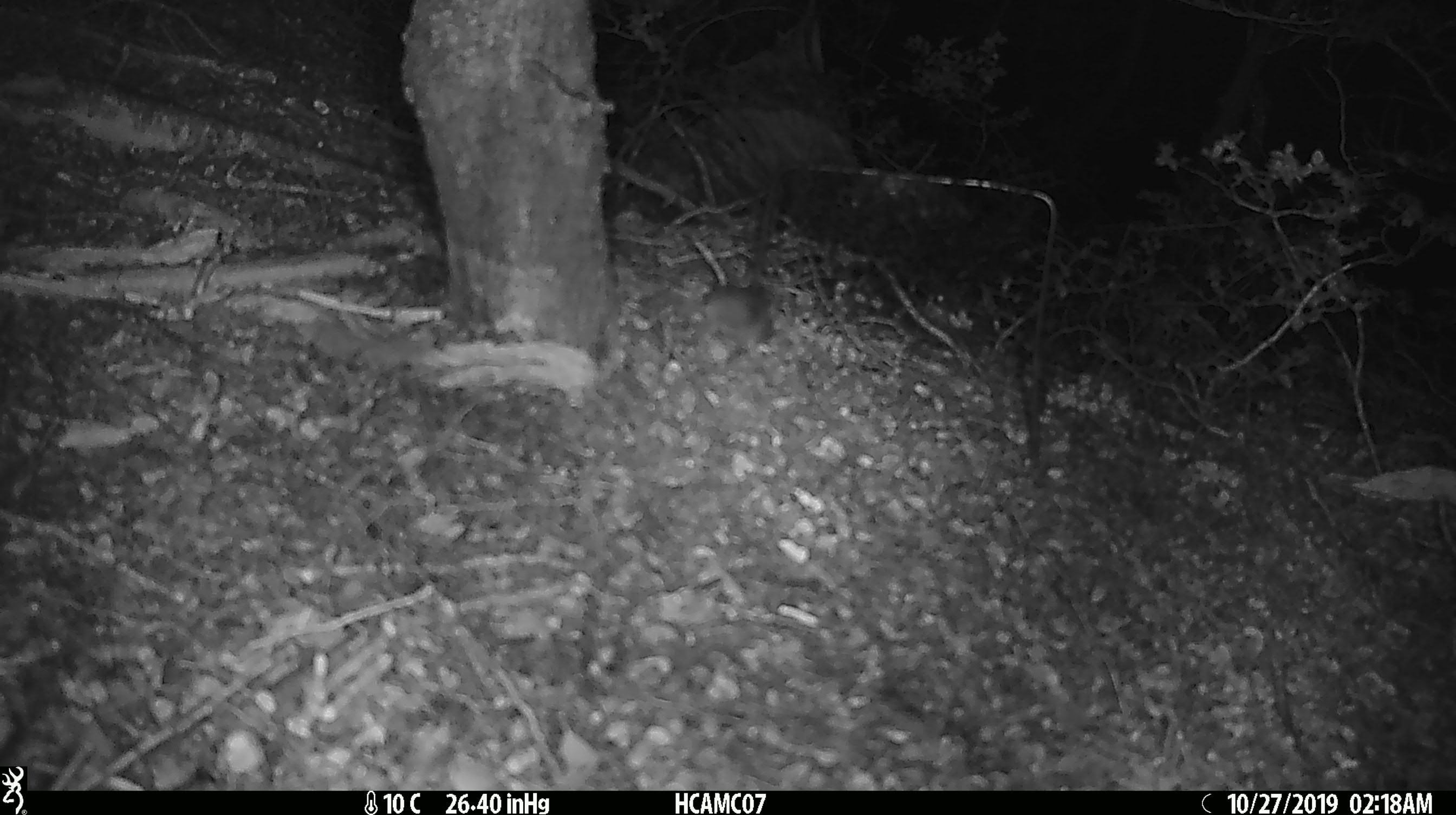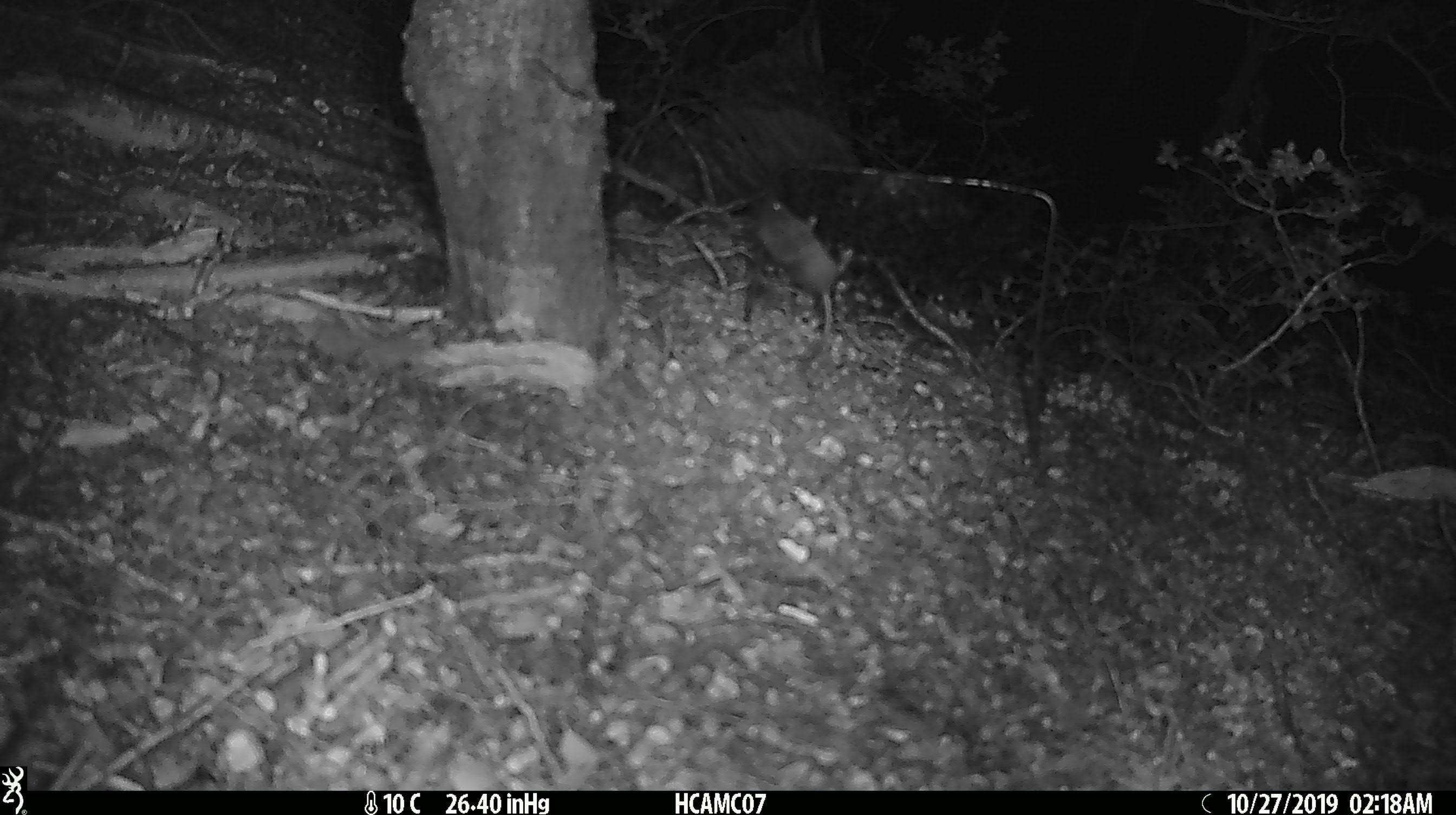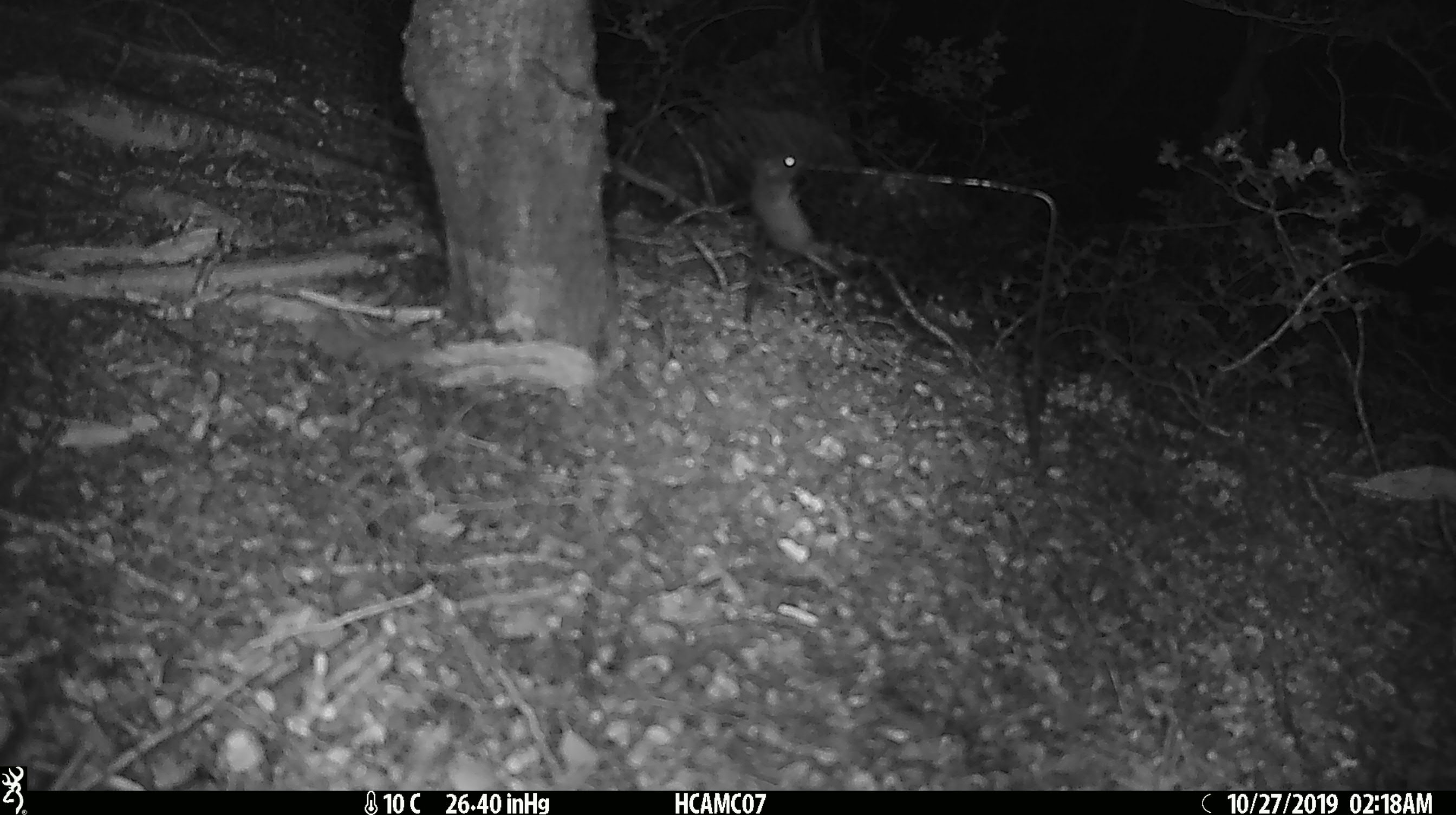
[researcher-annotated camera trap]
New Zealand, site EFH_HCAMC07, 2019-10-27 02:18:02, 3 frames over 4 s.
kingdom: Animalia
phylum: Chordata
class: Mammalia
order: Rodentia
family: Muridae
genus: Mus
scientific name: Mus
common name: mouse